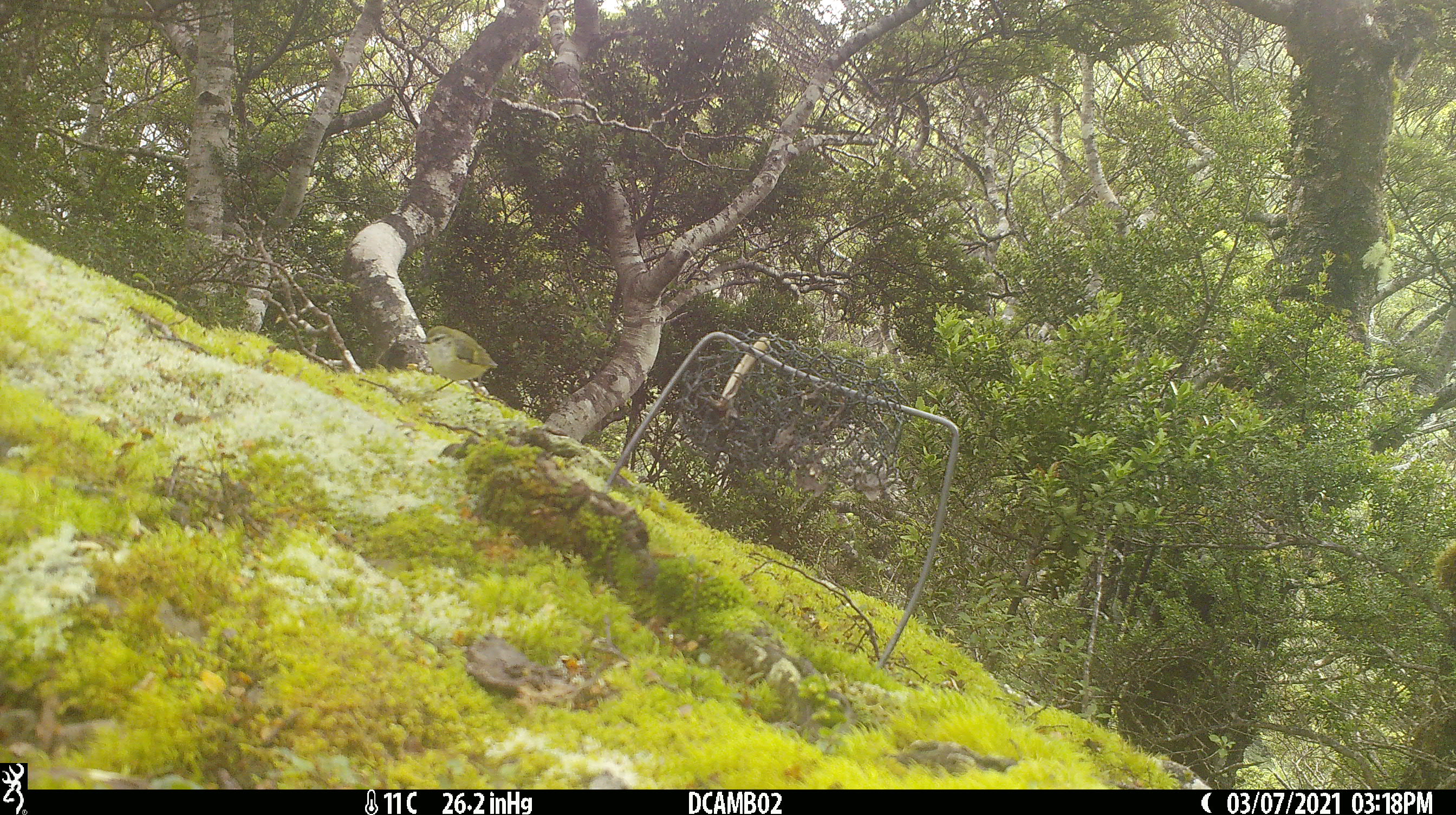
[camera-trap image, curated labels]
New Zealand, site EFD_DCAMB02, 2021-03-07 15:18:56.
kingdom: Animalia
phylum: Chordata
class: Aves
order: Passeriformes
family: Acanthisittidae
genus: Acanthisitta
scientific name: Acanthisitta chloris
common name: rifleman